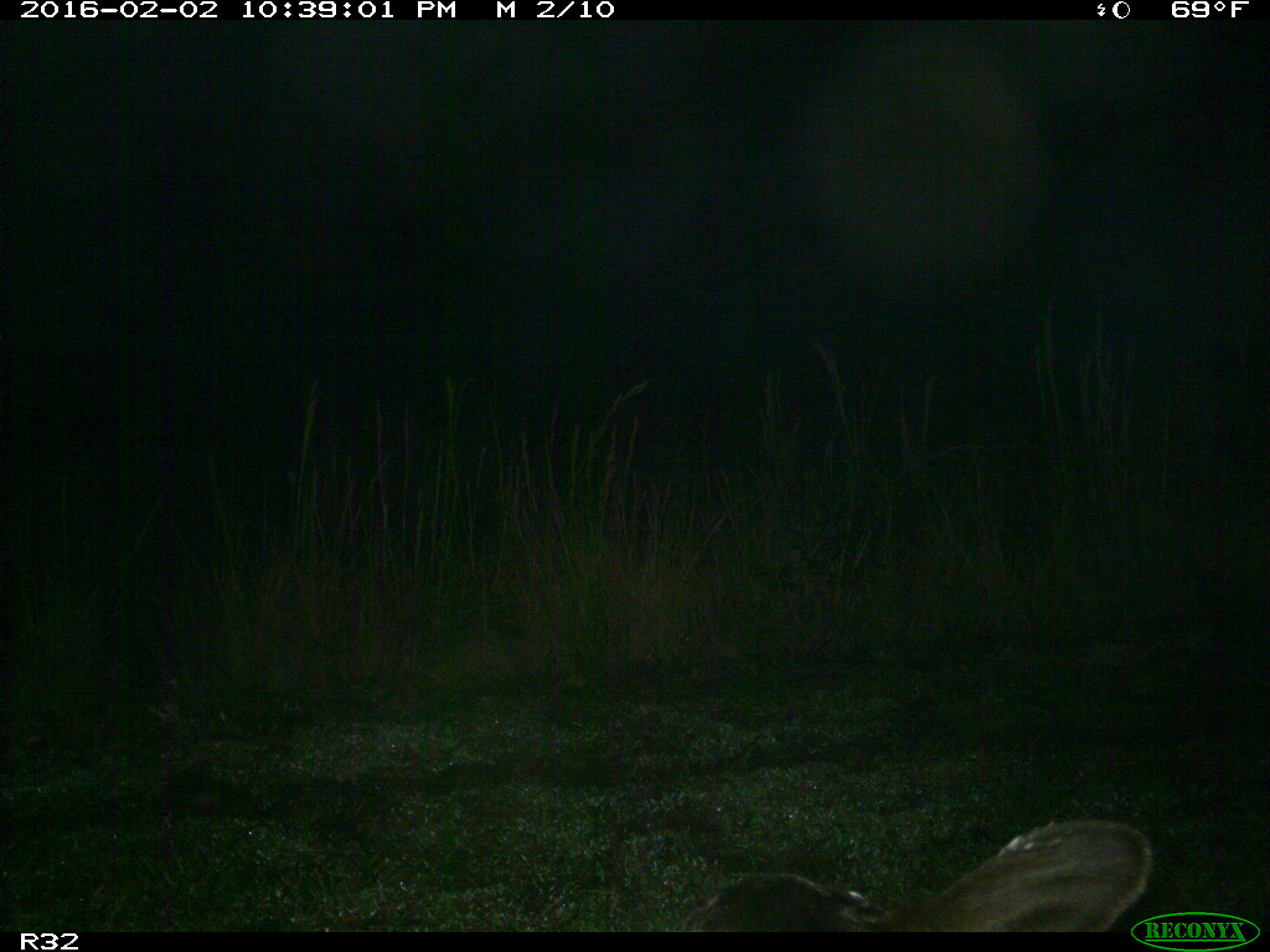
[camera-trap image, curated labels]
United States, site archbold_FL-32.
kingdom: Animalia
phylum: Chordata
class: Mammalia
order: Artiodactyla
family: Bovidae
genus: Bos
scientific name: Bos taurus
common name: domestic cow